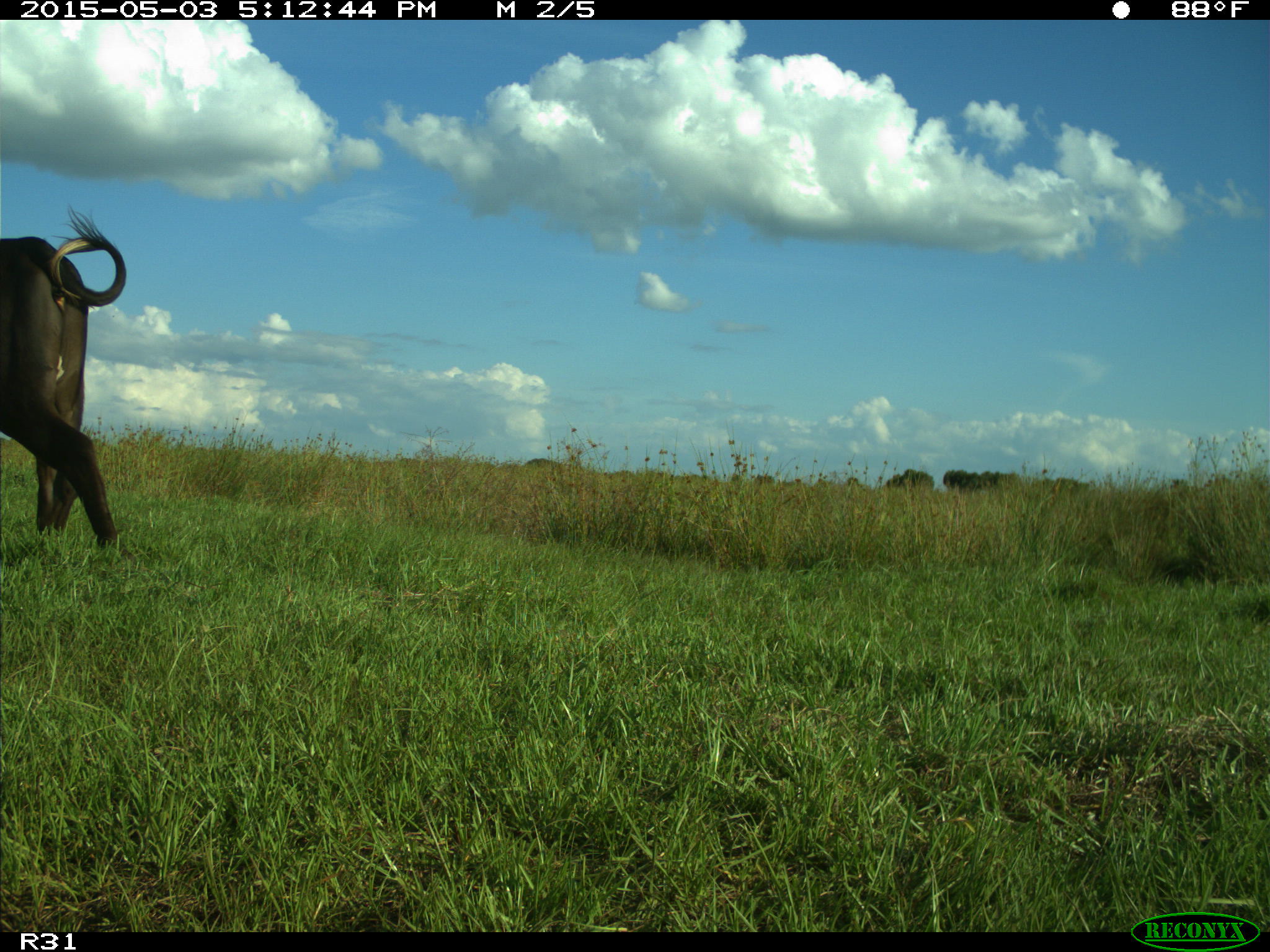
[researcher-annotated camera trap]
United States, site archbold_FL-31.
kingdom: Animalia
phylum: Chordata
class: Mammalia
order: Artiodactyla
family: Bovidae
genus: Bos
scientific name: Bos taurus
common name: domestic cow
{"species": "Bos taurus (domestic cow)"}